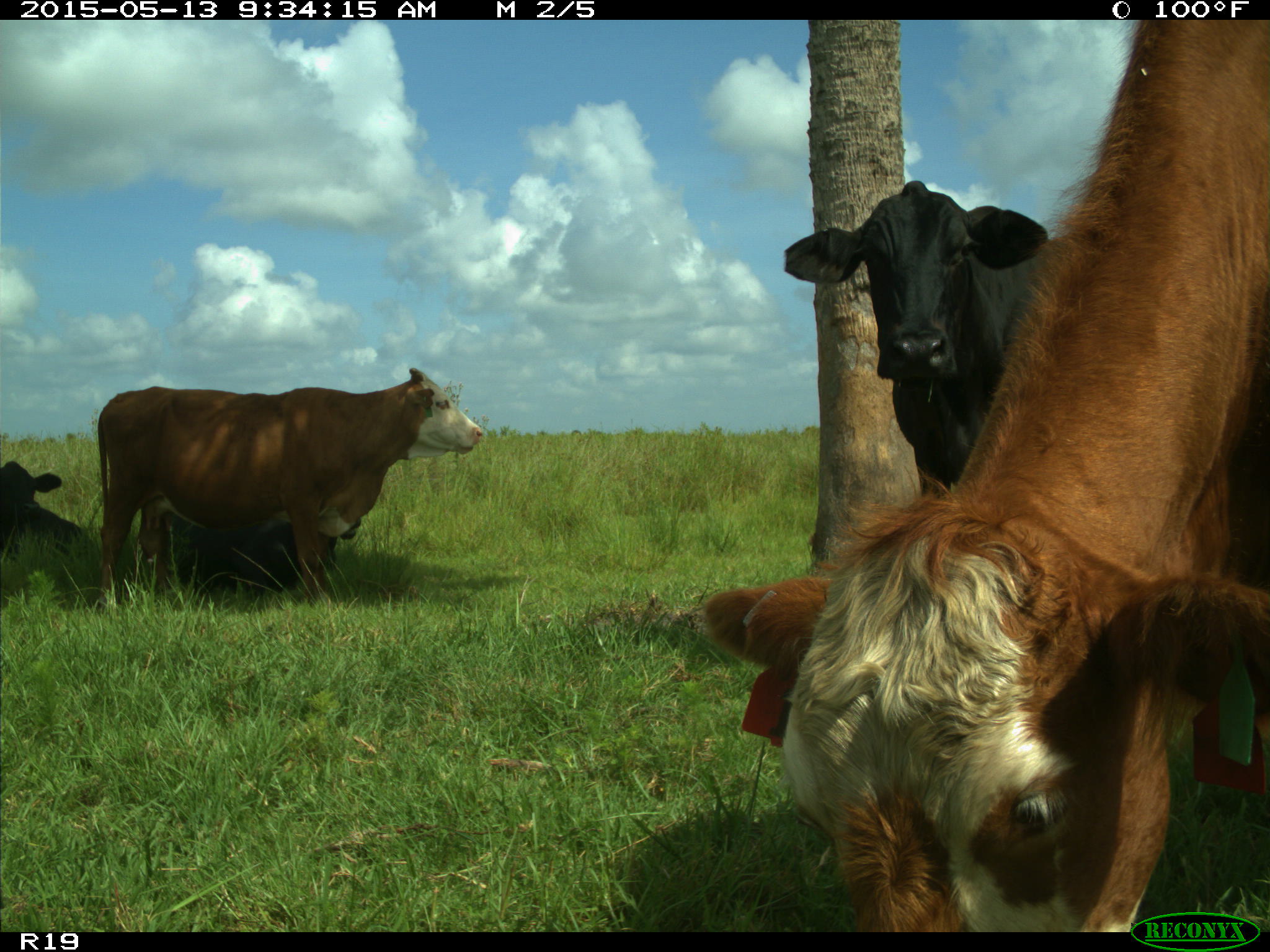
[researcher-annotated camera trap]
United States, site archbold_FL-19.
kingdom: Animalia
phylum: Chordata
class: Mammalia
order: Artiodactyla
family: Bovidae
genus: Bos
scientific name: Bos taurus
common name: domestic cow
Bos taurus (domestic cow).